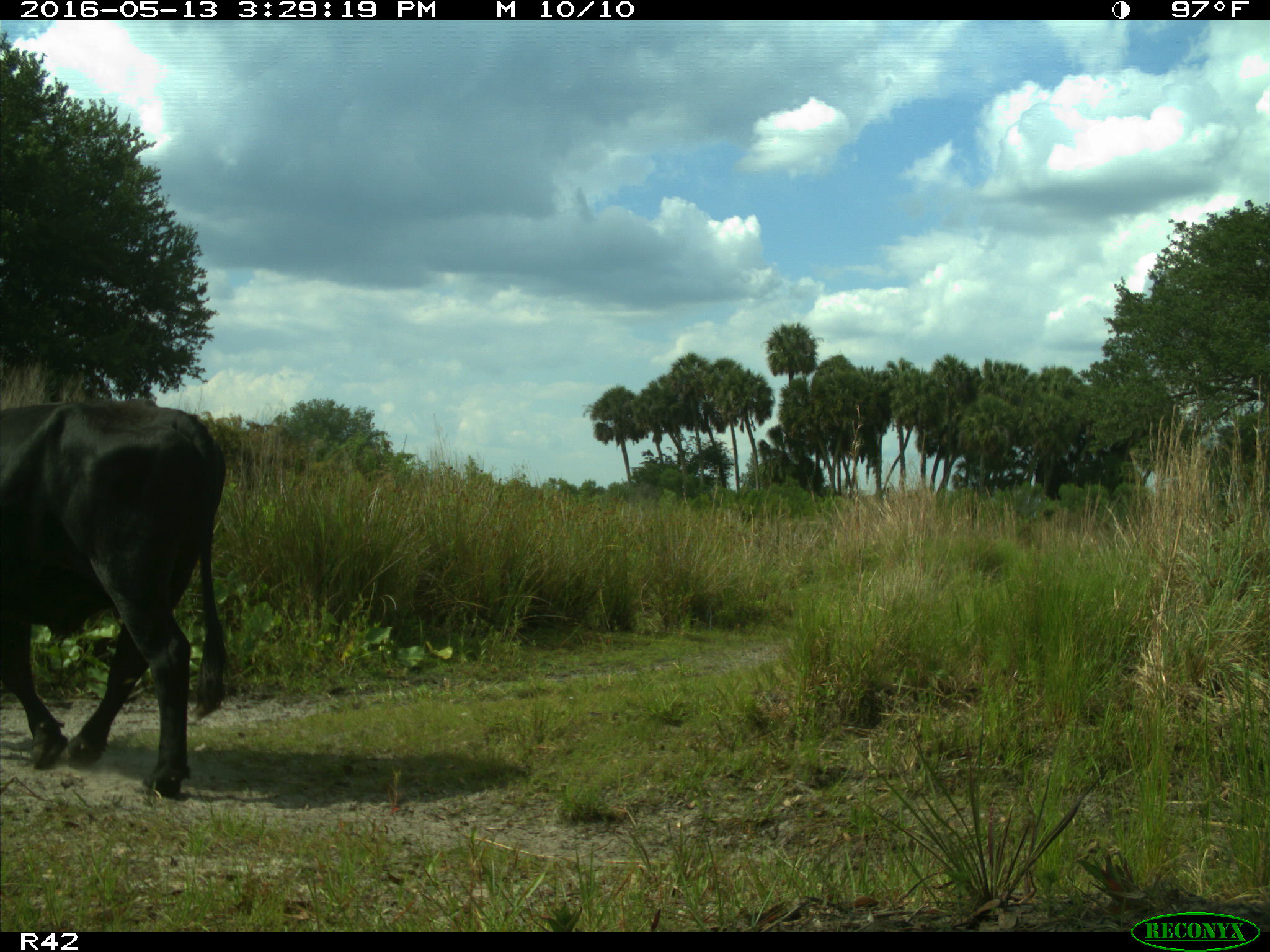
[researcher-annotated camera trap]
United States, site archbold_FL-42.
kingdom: Animalia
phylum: Chordata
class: Mammalia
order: Artiodactyla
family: Bovidae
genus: Bos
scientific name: Bos taurus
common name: domestic cow